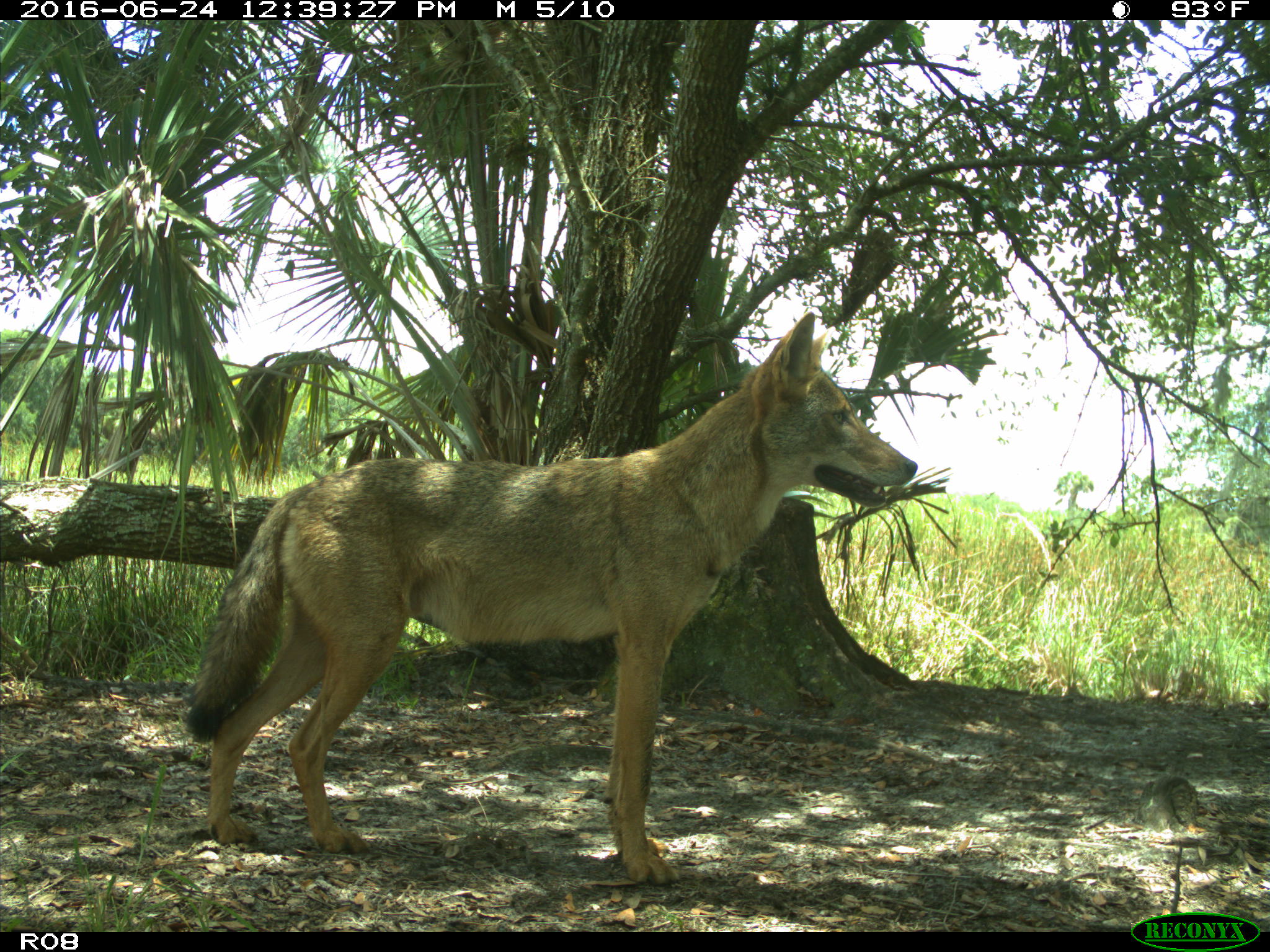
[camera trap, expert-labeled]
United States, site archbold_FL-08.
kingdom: Animalia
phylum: Chordata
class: Mammalia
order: Carnivora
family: Canidae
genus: Canis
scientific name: Canis latrans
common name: coyote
Canis latrans (coyote).